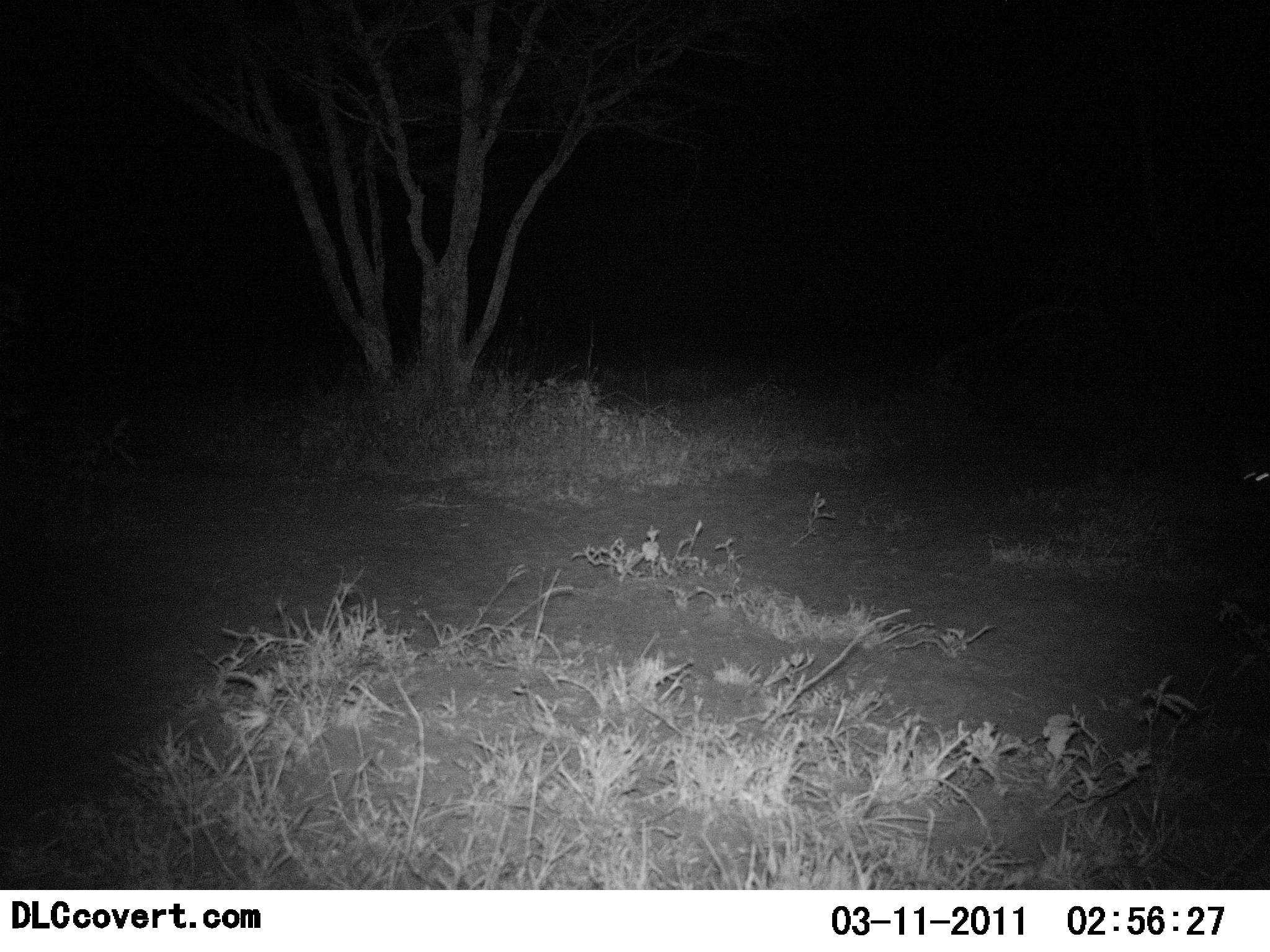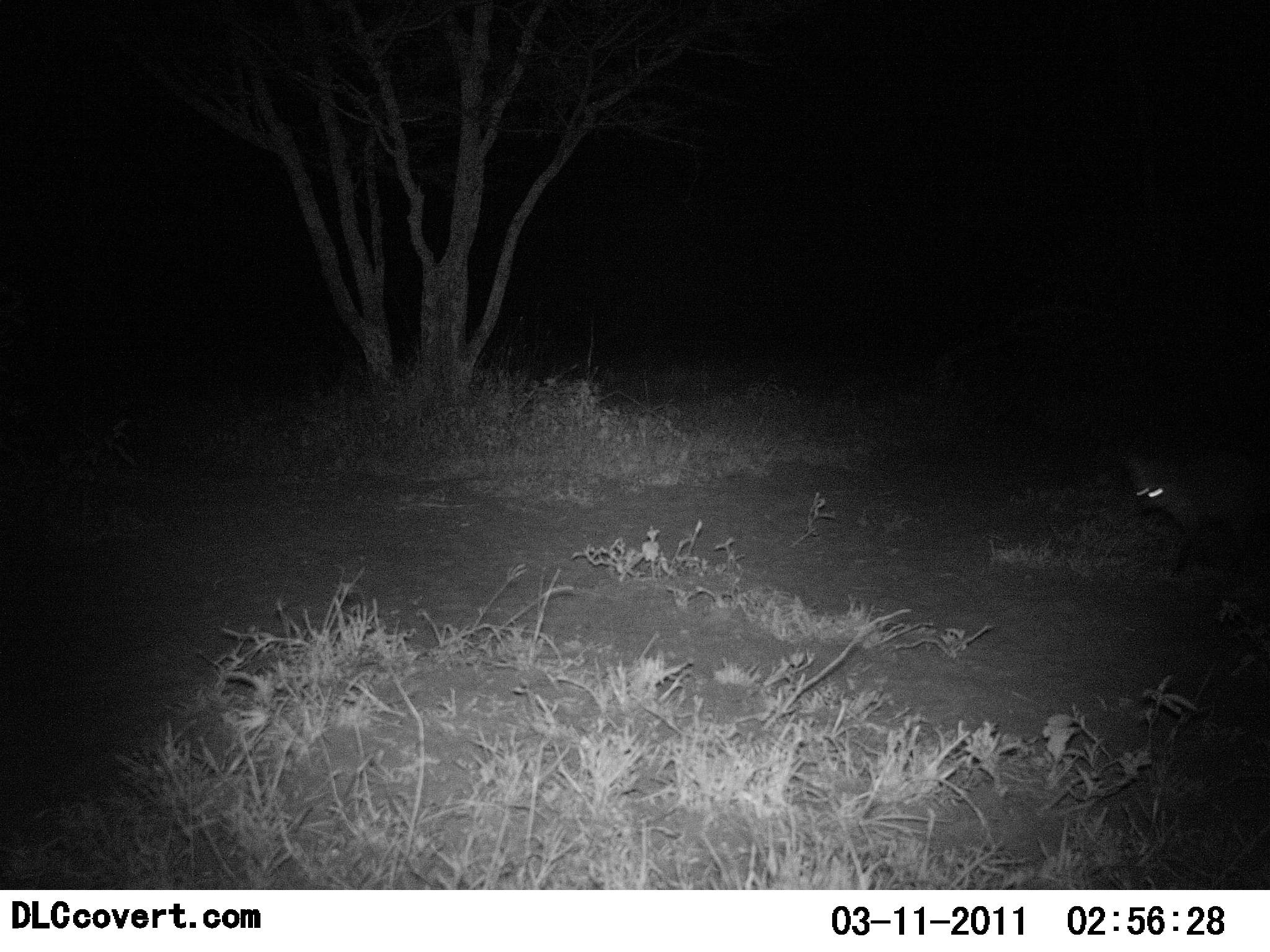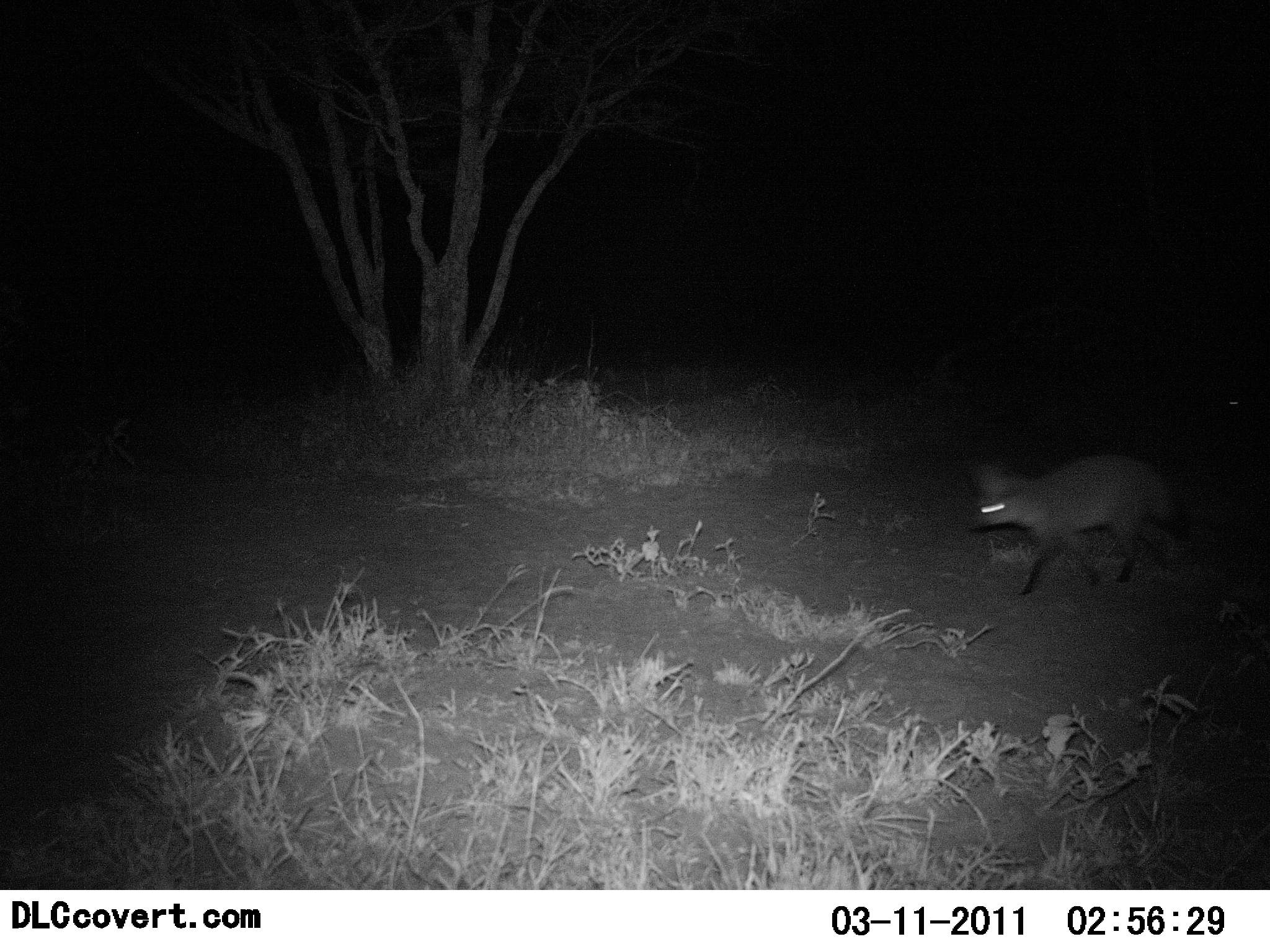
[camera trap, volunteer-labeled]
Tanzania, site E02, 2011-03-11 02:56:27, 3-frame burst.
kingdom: Animalia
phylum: Chordata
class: Mammalia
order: Carnivora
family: Canidae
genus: Otocyon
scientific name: Otocyon megalotis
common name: bat-eared fox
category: batearedfox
Batearedfox (bat-eared fox) (Otocyon megalotis), count 1. Behavior (volunteer vote fractions): standing 0%, resting 0%, moving 100%, interacting 0%. Young present (vote fraction): 0%. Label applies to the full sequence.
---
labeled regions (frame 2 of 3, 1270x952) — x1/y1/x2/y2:
animal: 1129/452/1270/571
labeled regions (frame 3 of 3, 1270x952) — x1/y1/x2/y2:
animal: 967/456/1190/597